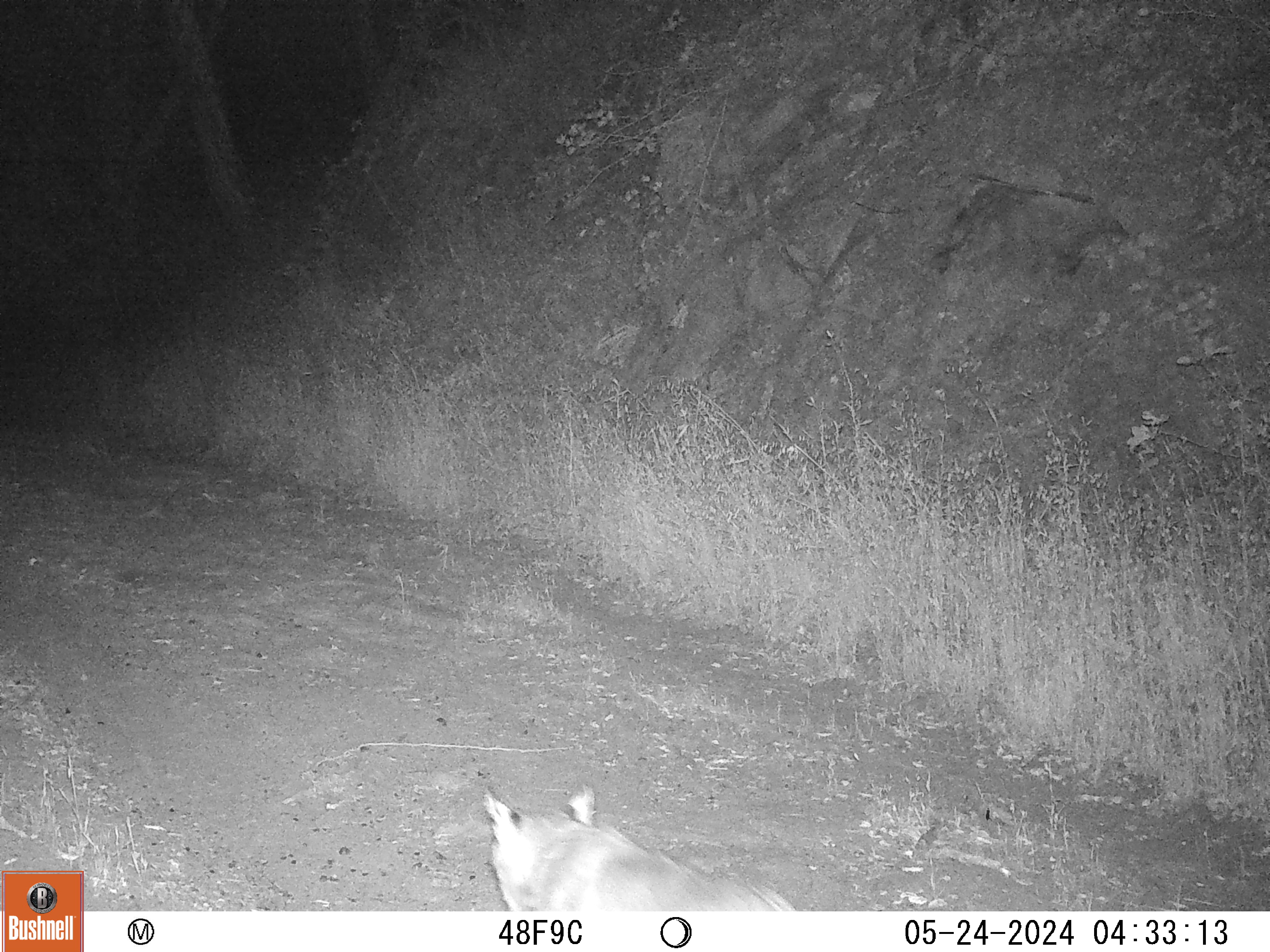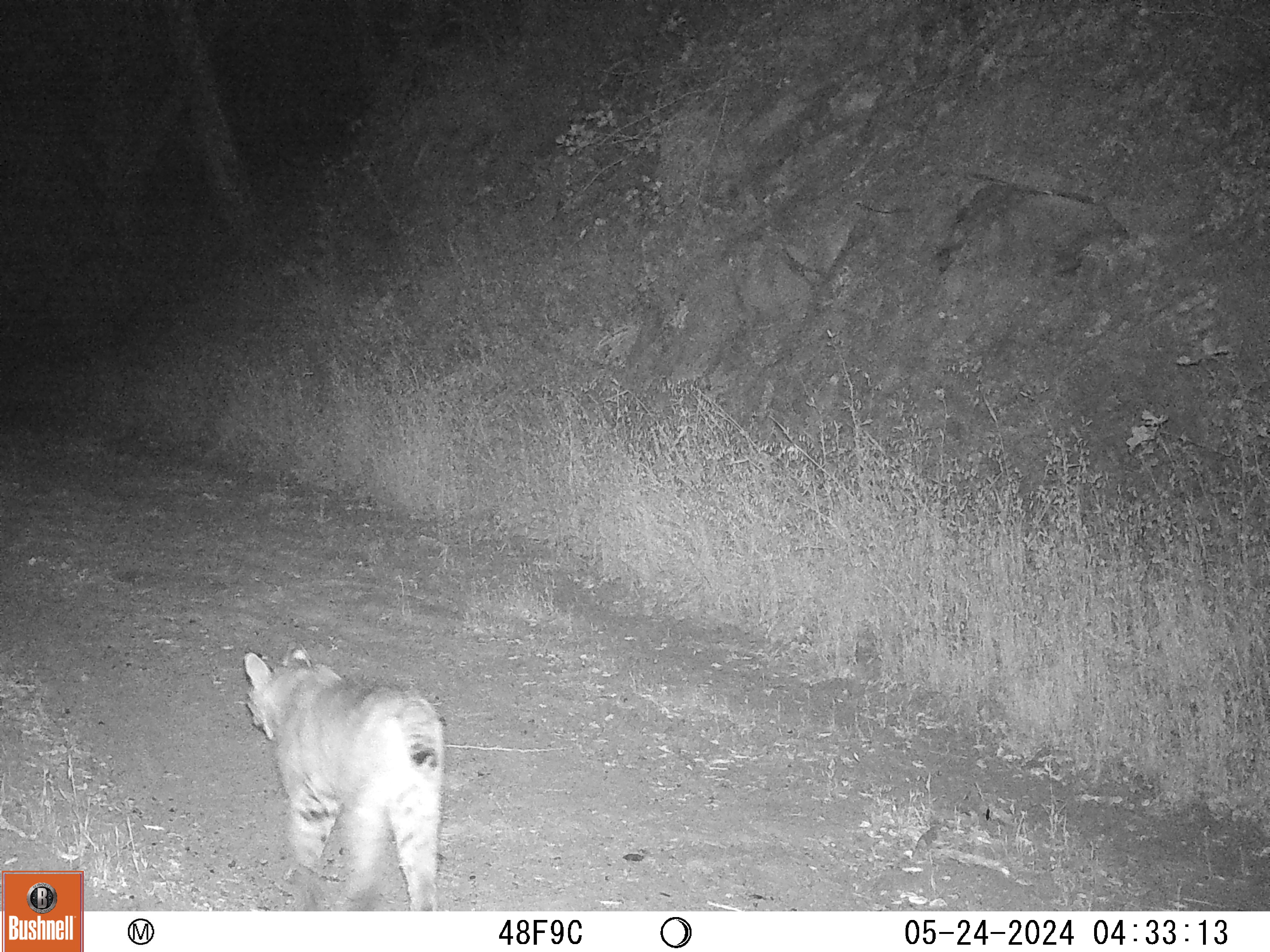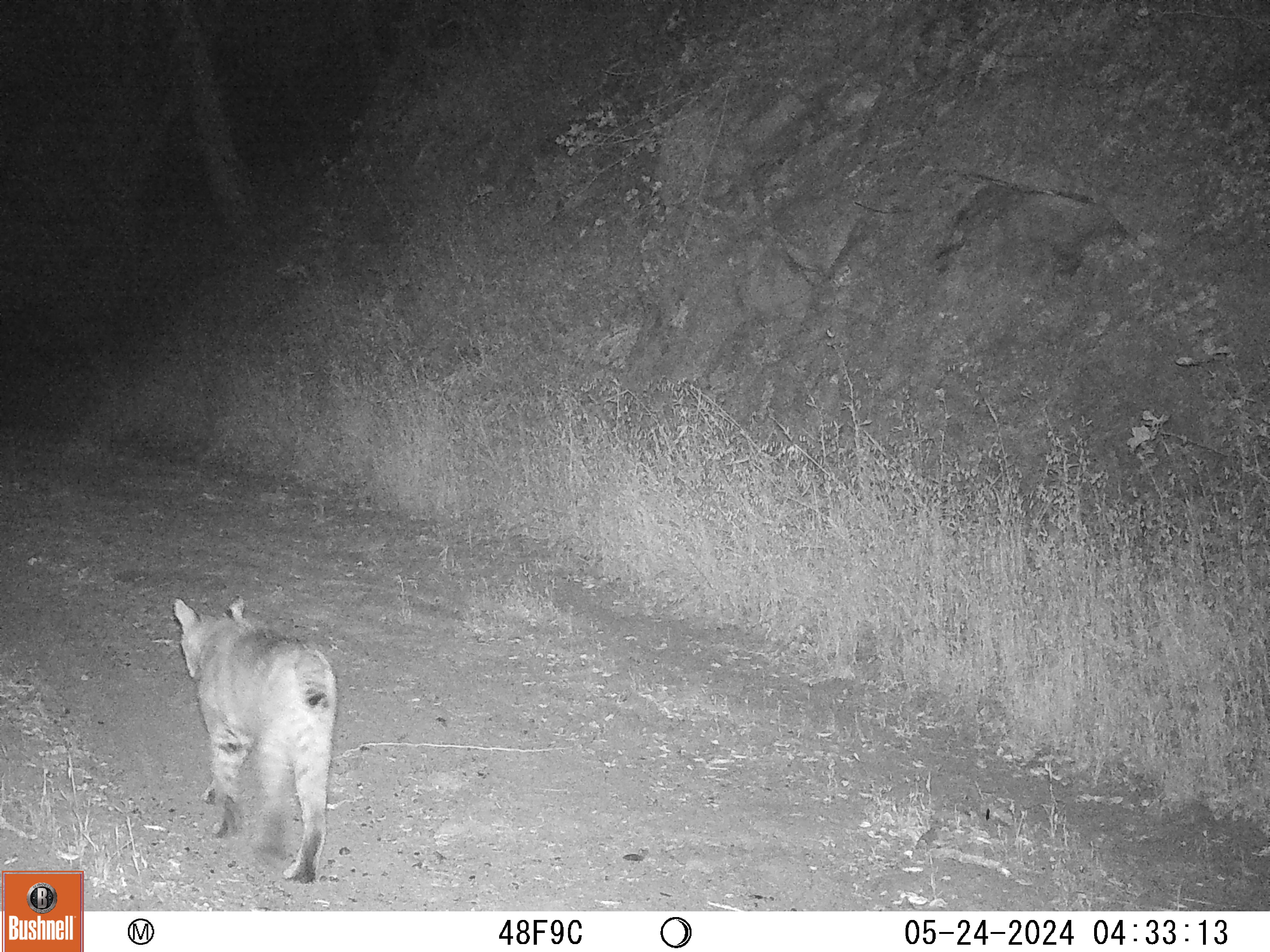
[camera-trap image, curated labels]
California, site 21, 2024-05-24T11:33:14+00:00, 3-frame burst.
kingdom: Animalia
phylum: Chordata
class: Mammalia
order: Carnivora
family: Felidae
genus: Lynx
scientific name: Lynx rufus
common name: bobcat